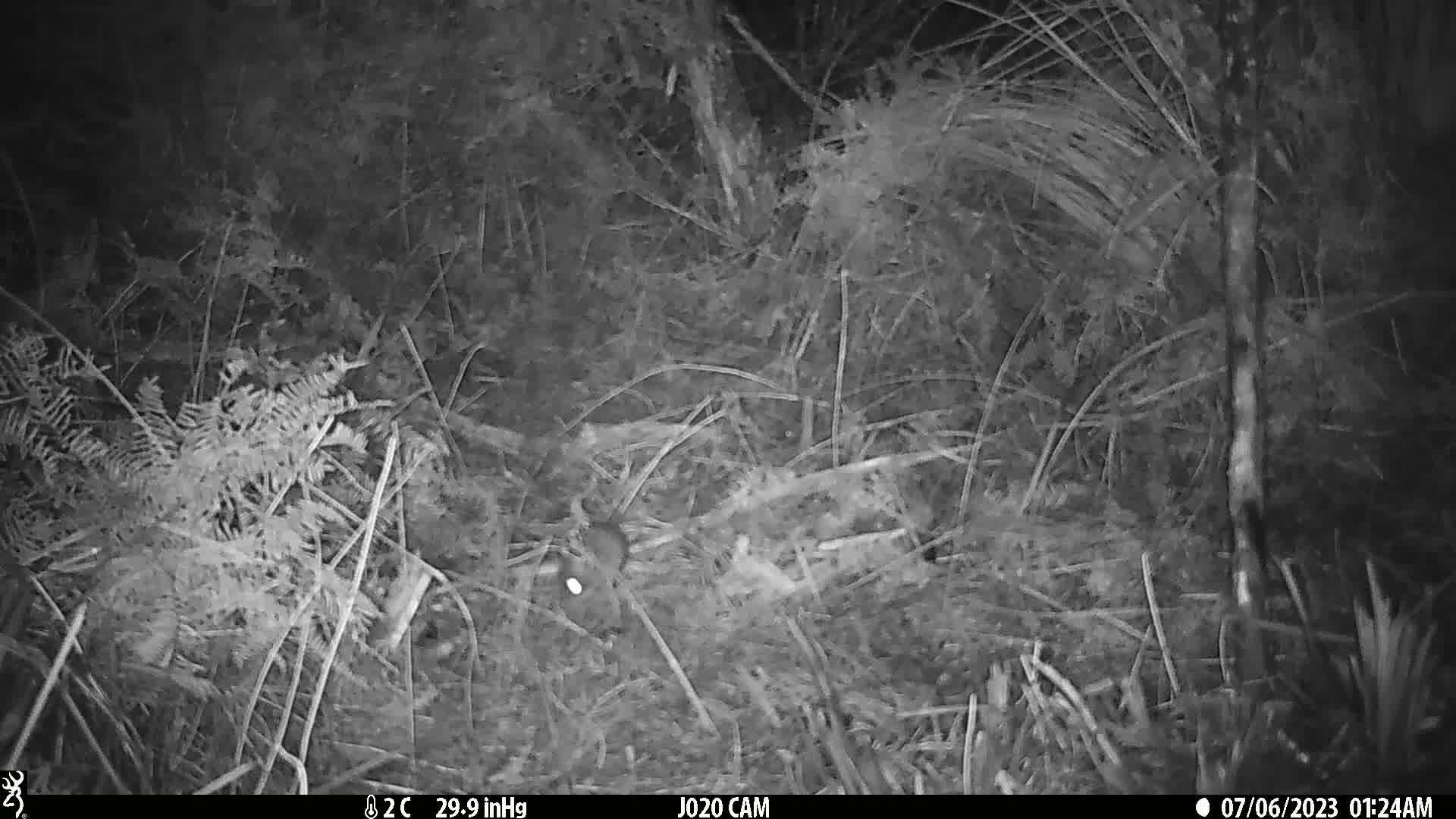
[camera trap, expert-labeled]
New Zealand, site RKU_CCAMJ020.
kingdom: Animalia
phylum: Chordata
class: Mammalia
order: Rodentia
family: Muridae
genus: Rattus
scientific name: Rattus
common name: rat